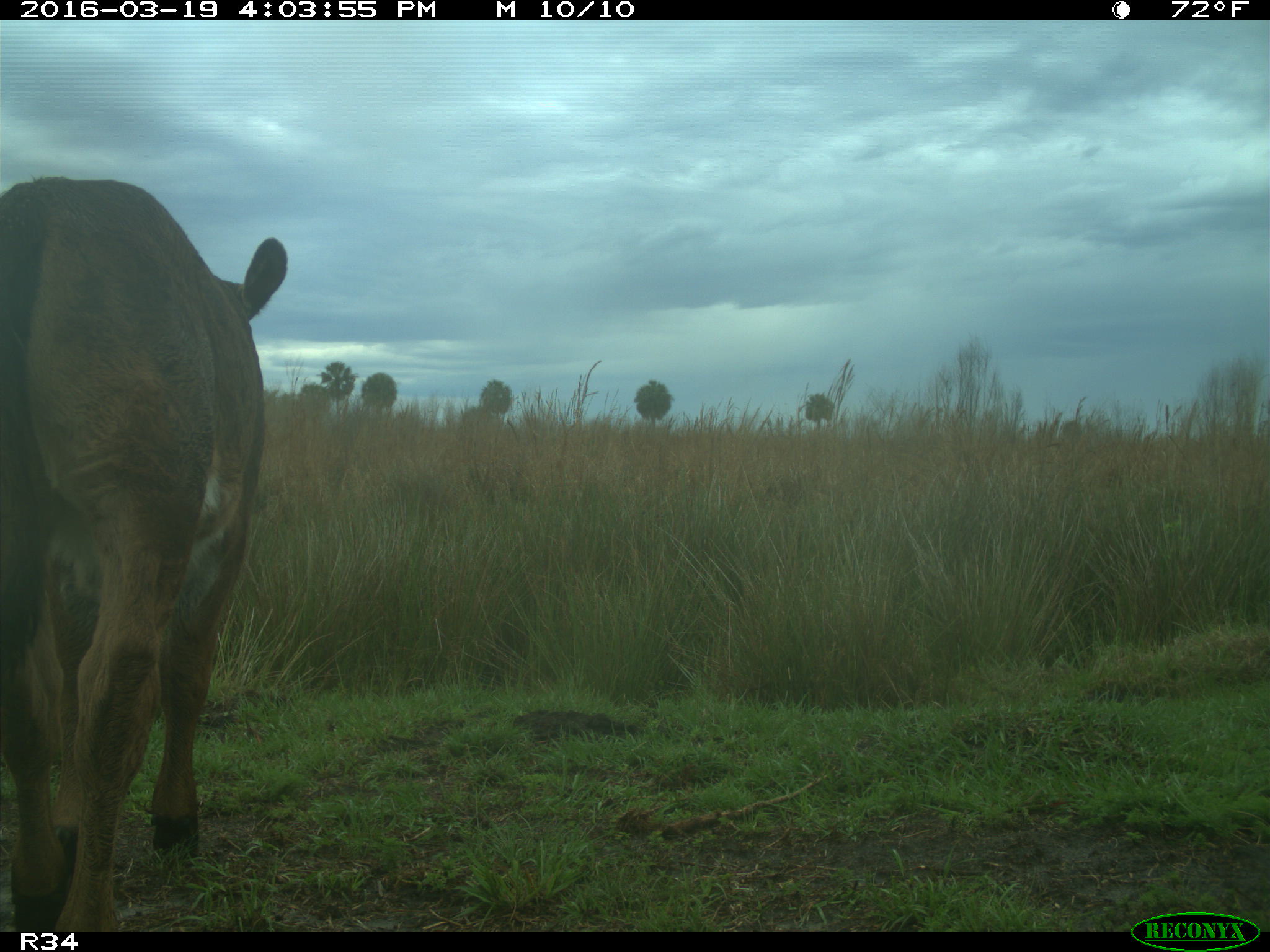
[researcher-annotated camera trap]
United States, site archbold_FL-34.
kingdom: Animalia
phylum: Chordata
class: Mammalia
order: Artiodactyla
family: Bovidae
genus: Bos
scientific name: Bos taurus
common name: domestic cow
Bos taurus (domestic cow).